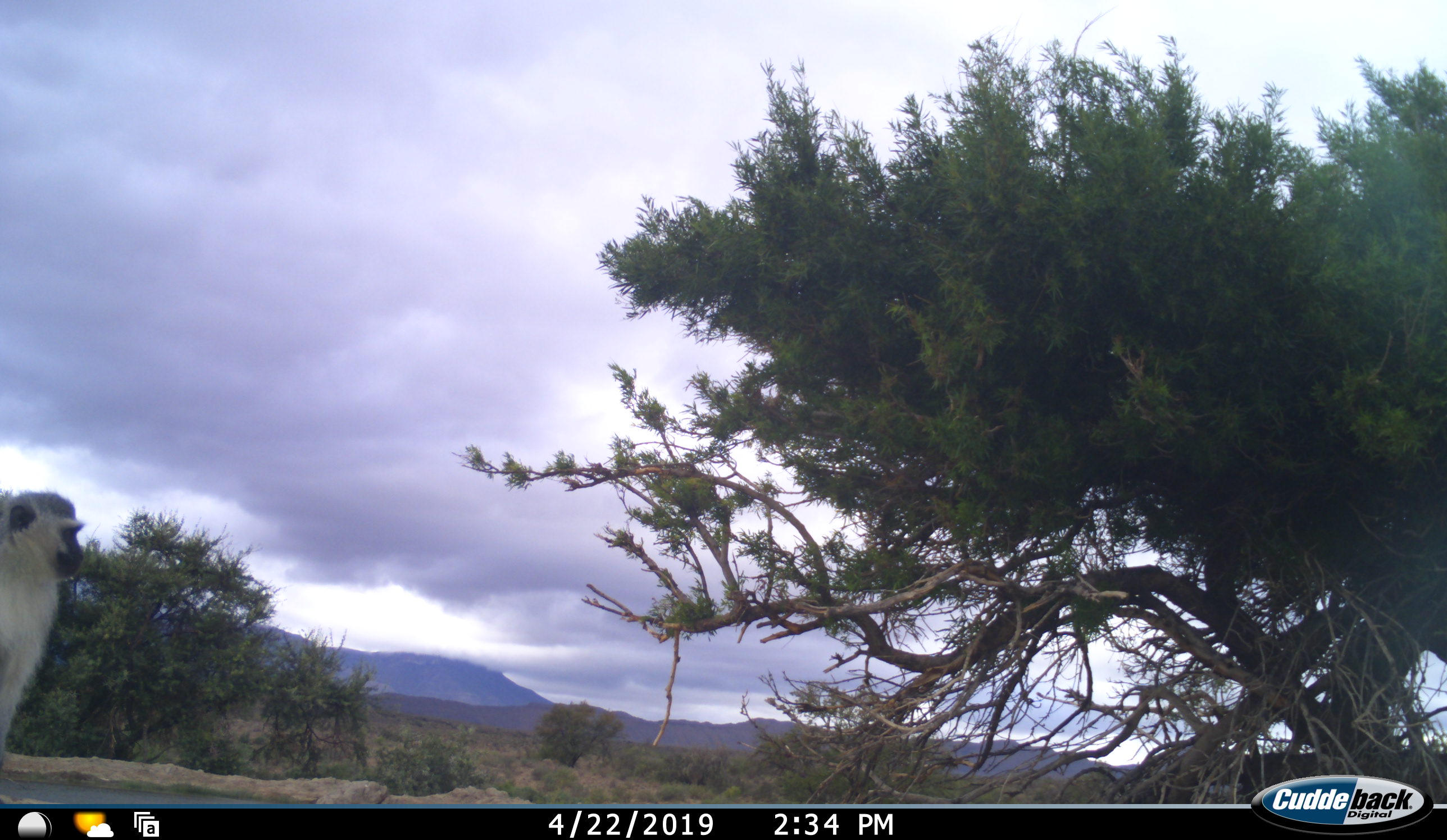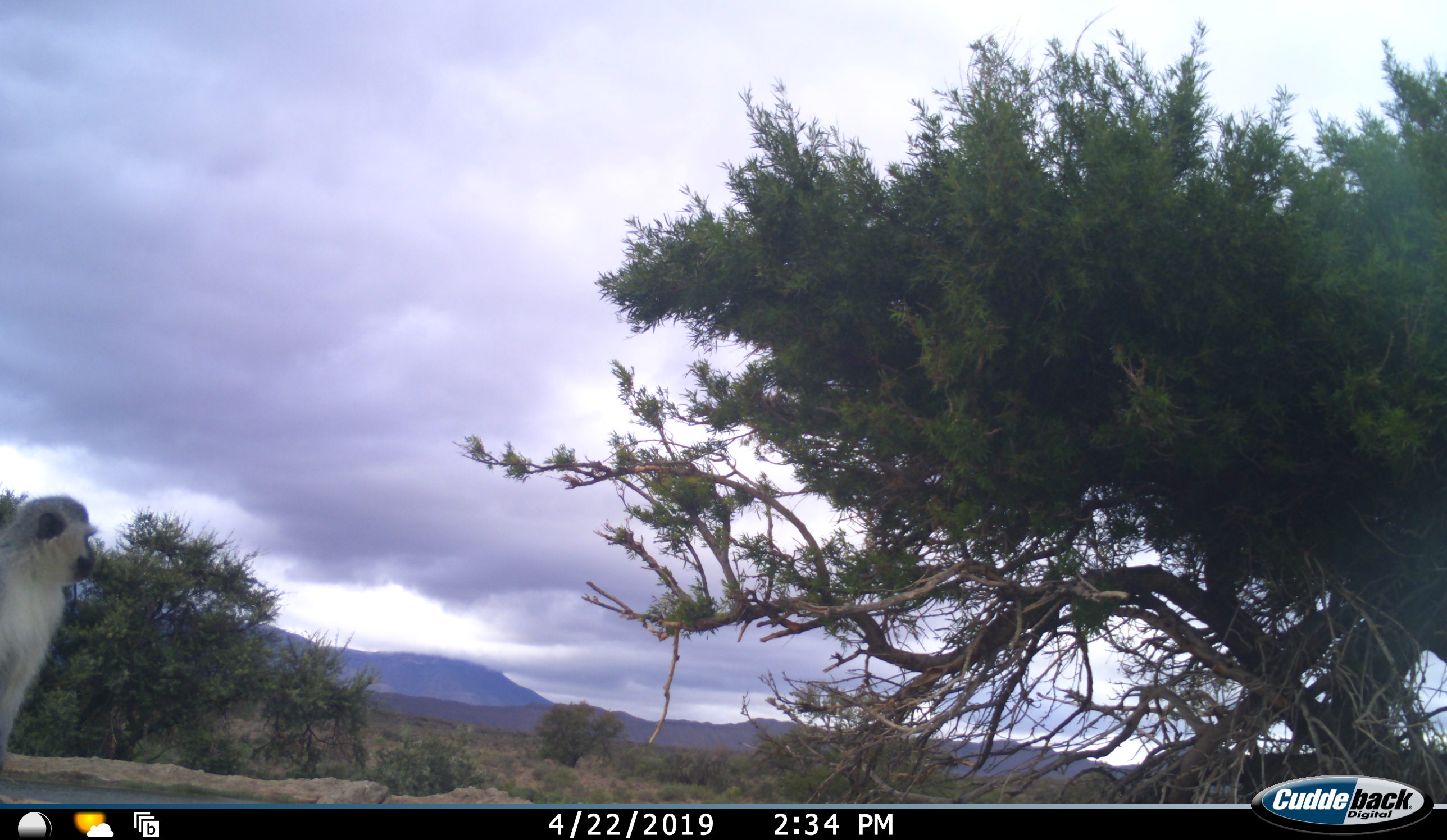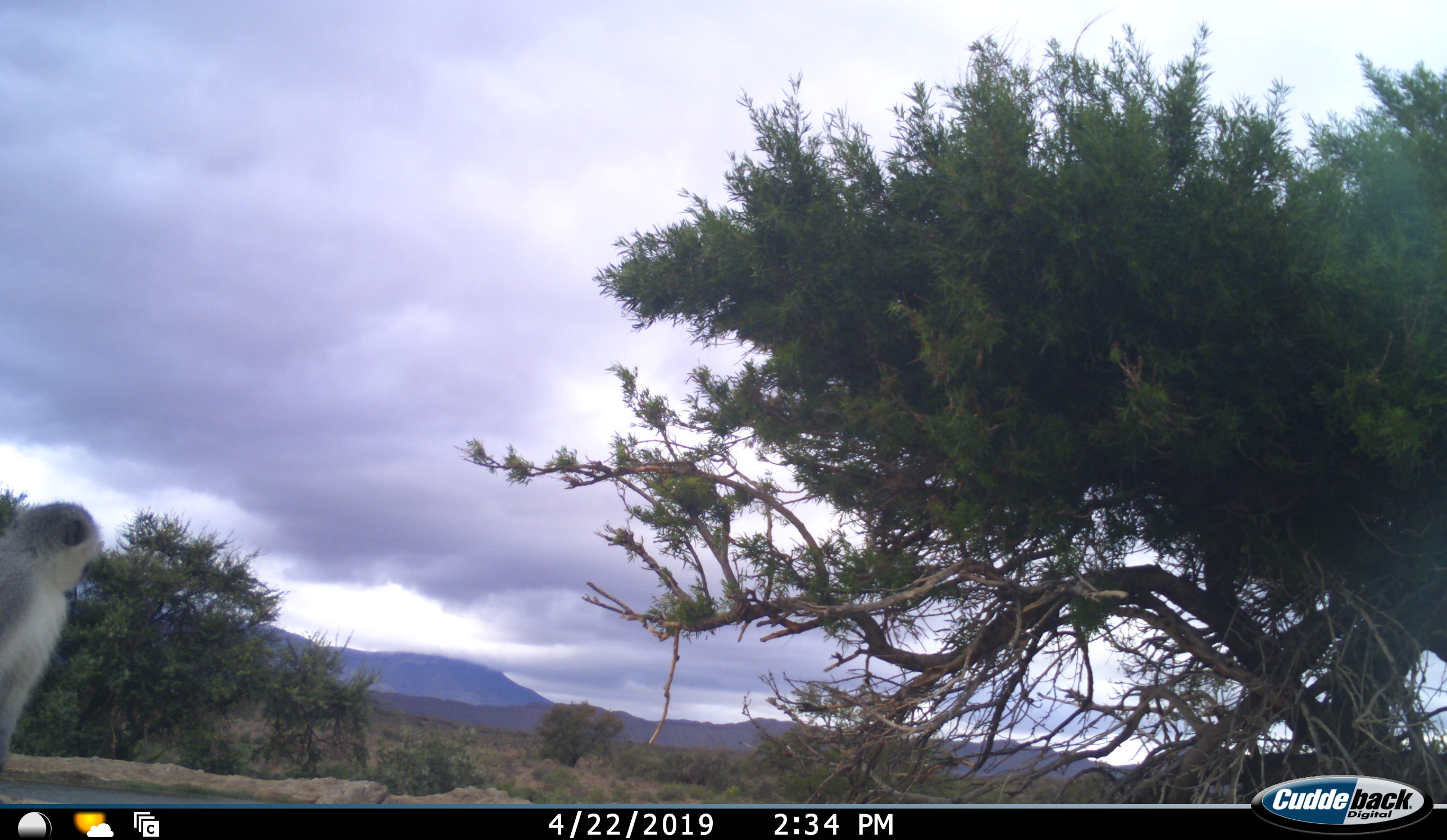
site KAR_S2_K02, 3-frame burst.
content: unidentified animal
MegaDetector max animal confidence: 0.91